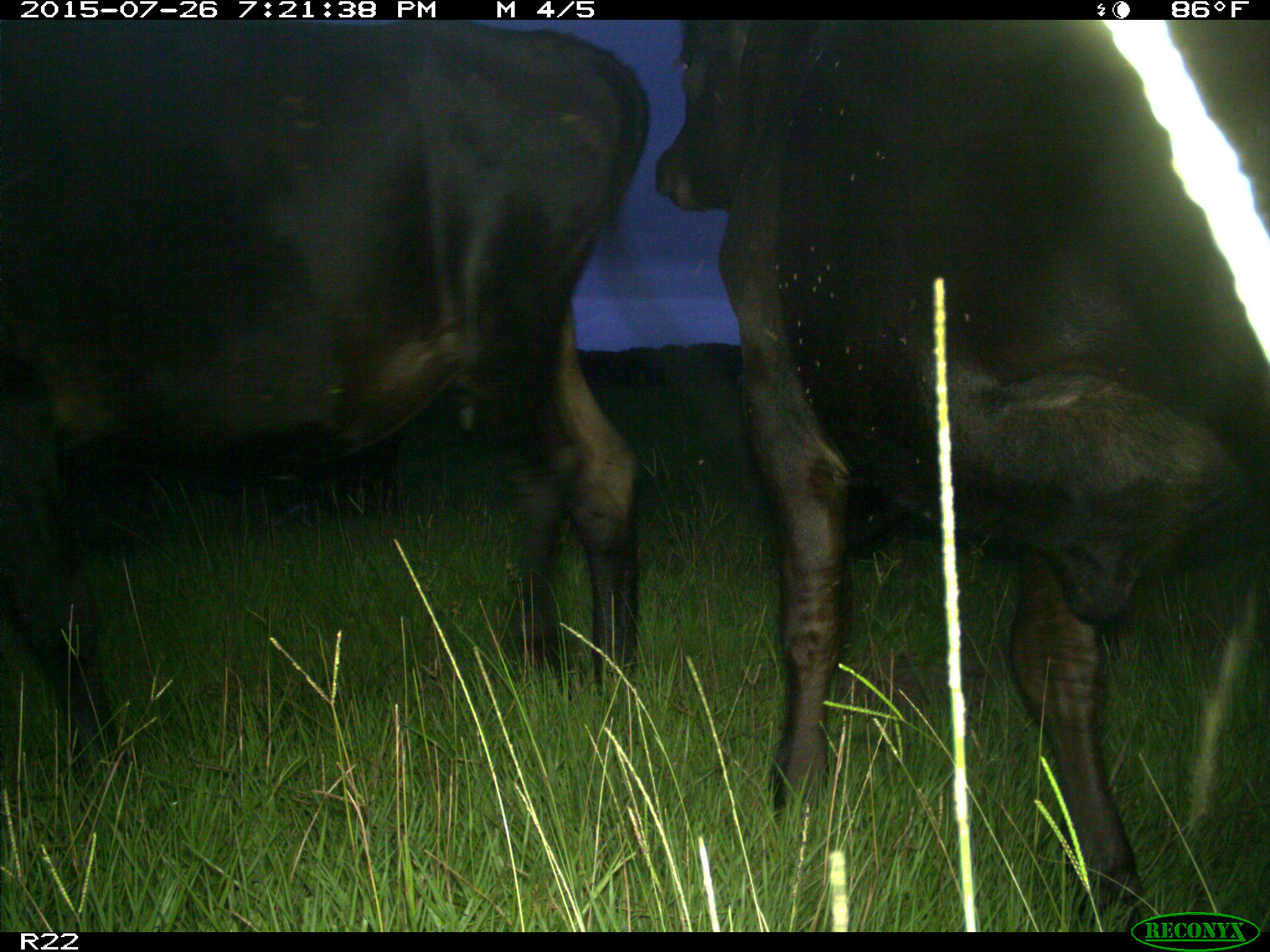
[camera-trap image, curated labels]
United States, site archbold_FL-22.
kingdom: Animalia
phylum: Chordata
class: Mammalia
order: Artiodactyla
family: Bovidae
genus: Bos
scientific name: Bos taurus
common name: domestic cow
Bos taurus (domestic cow).